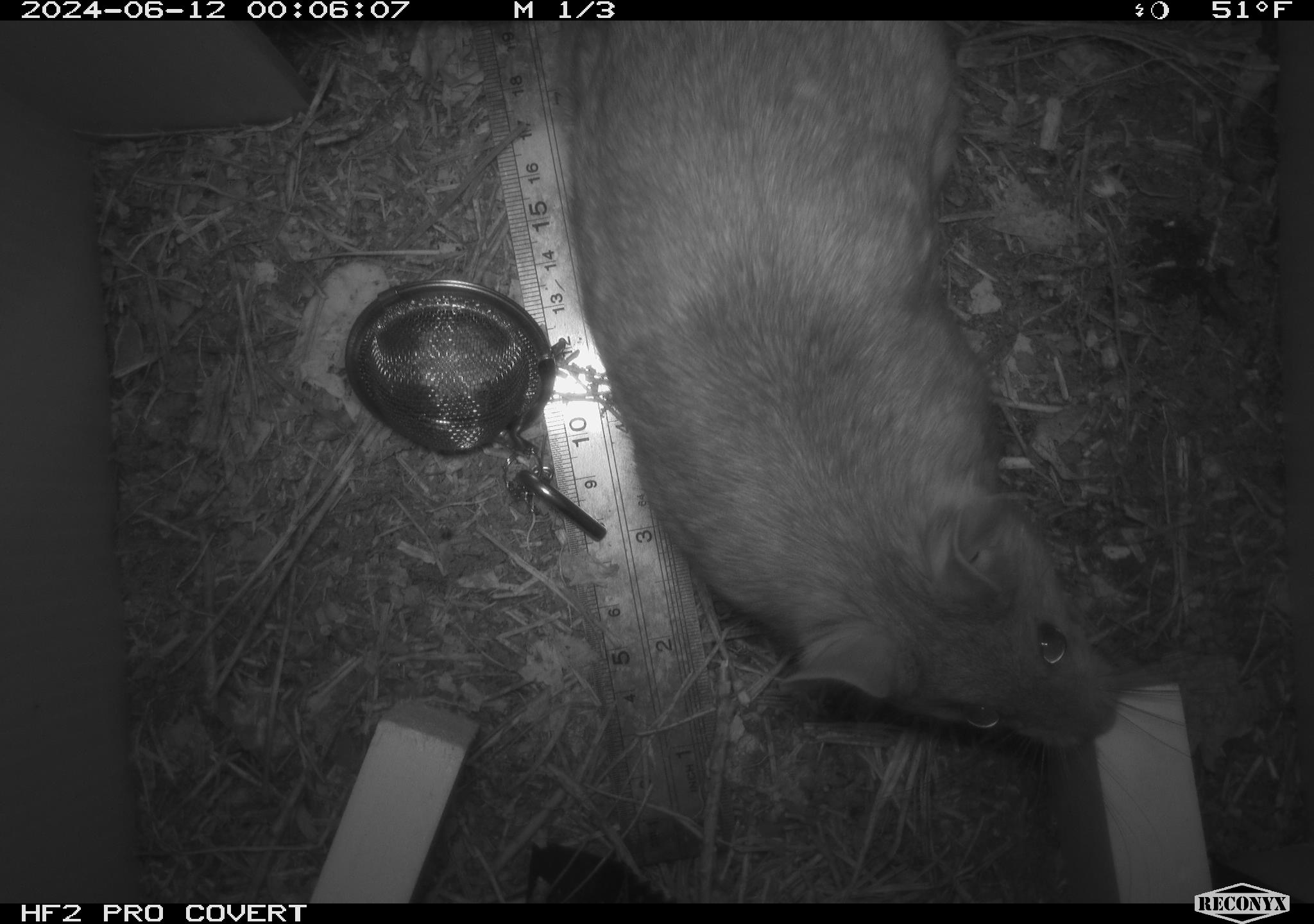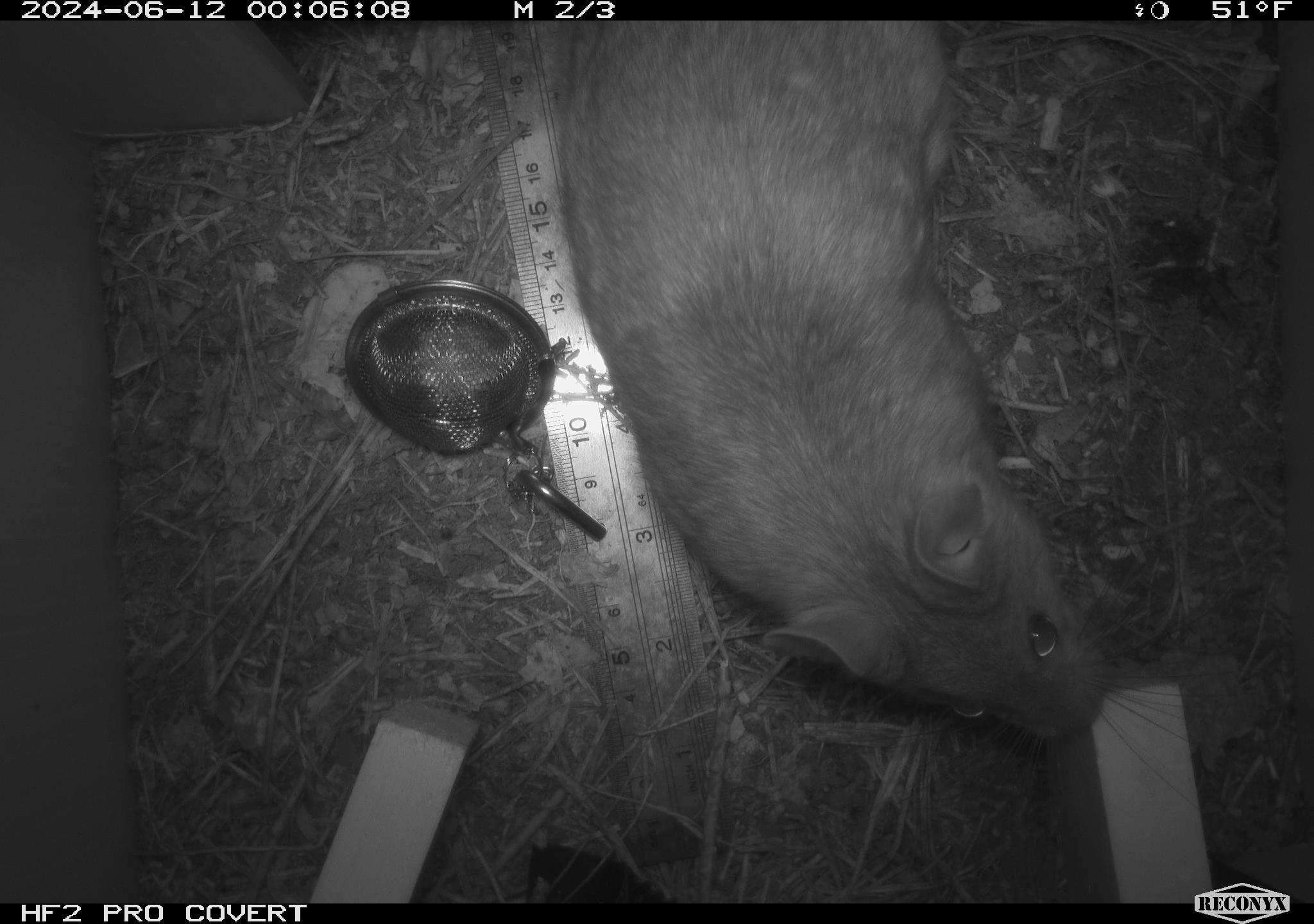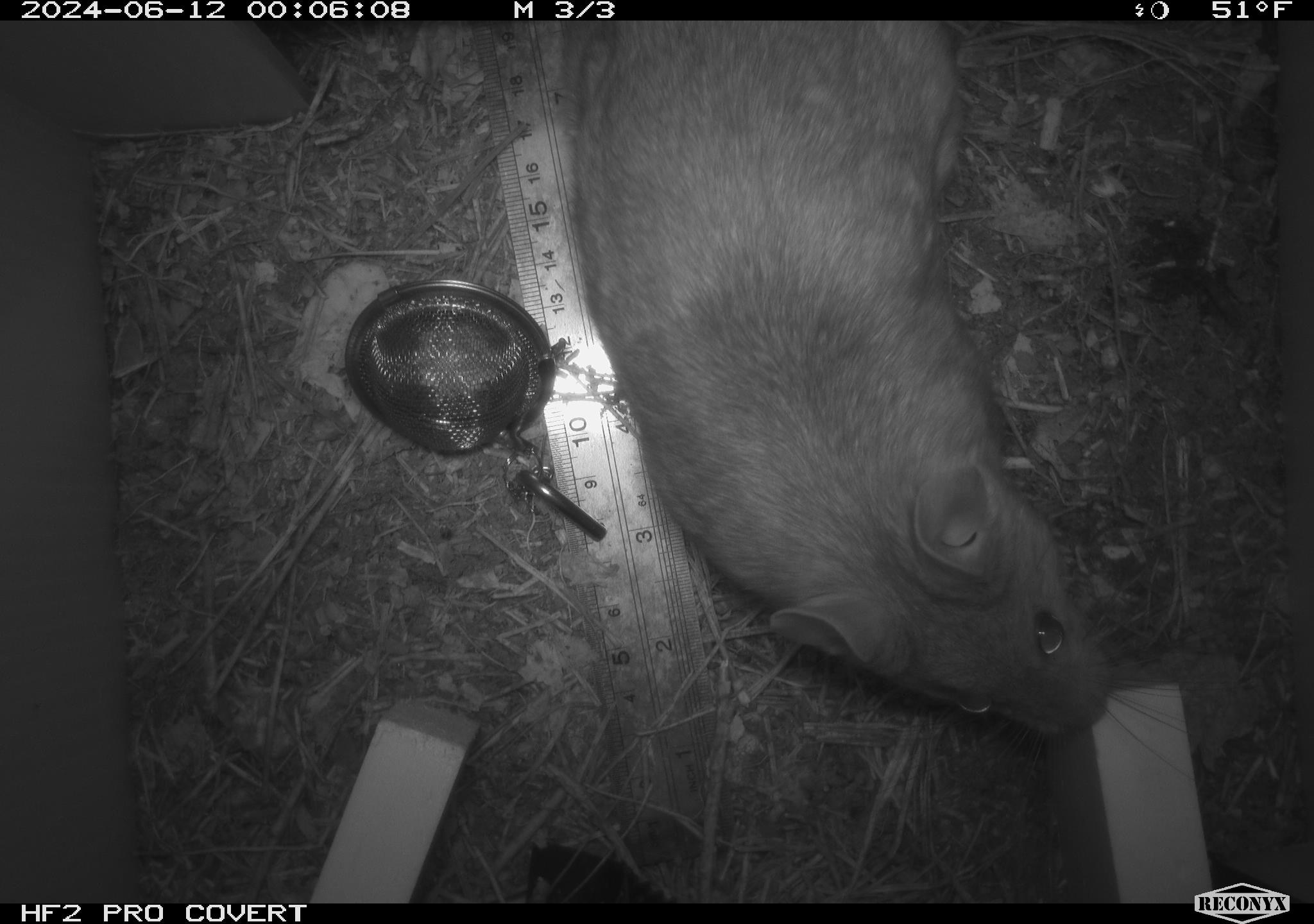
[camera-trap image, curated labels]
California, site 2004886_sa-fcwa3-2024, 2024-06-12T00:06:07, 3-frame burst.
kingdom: Animalia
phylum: Chordata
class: Mammalia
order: Rodentia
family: Cricetidae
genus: Neotoma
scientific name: Neotoma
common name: pack rat or woodrat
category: neotoma species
Neotoma species (pack rat or woodrat) (Neotoma).